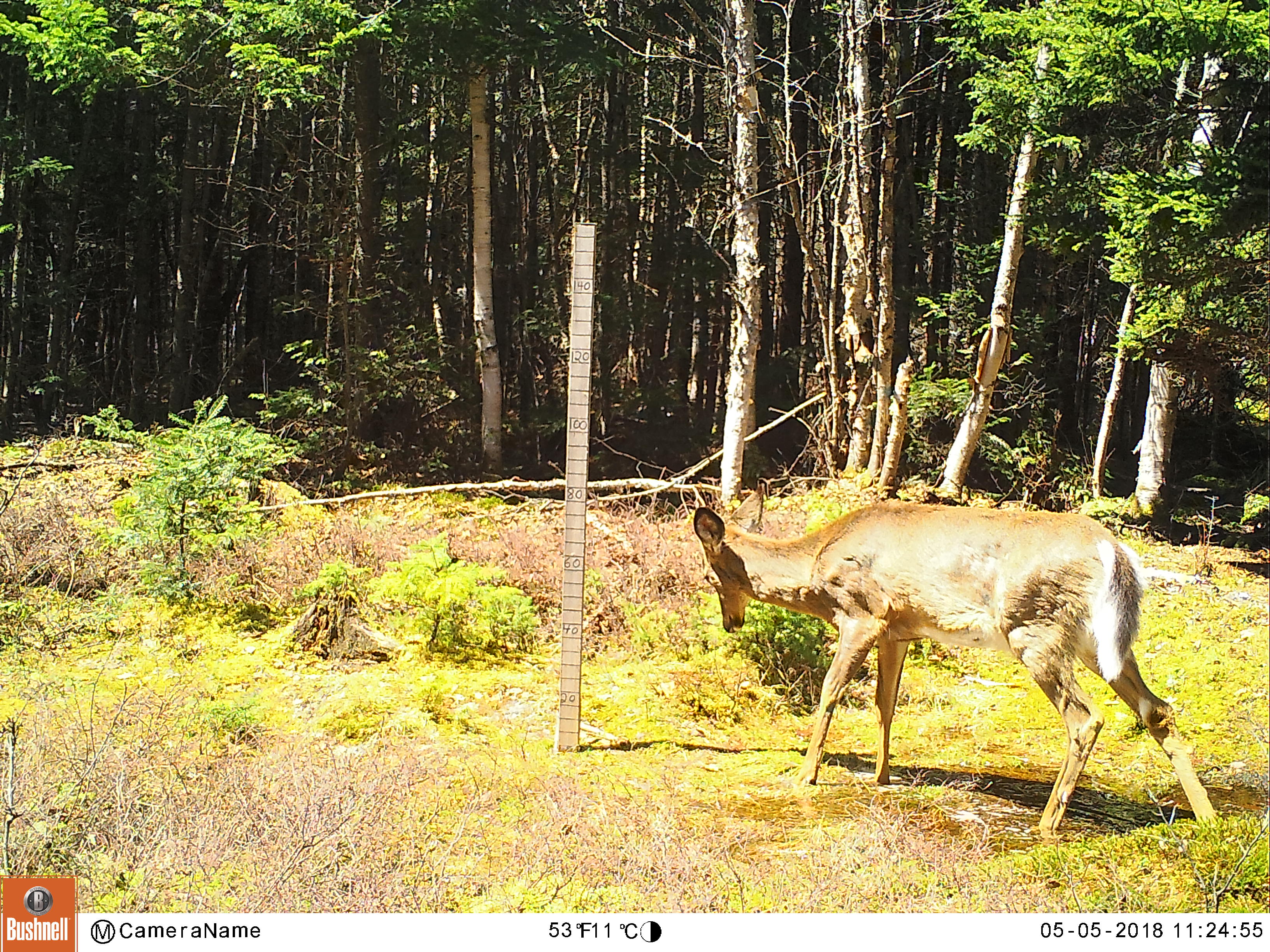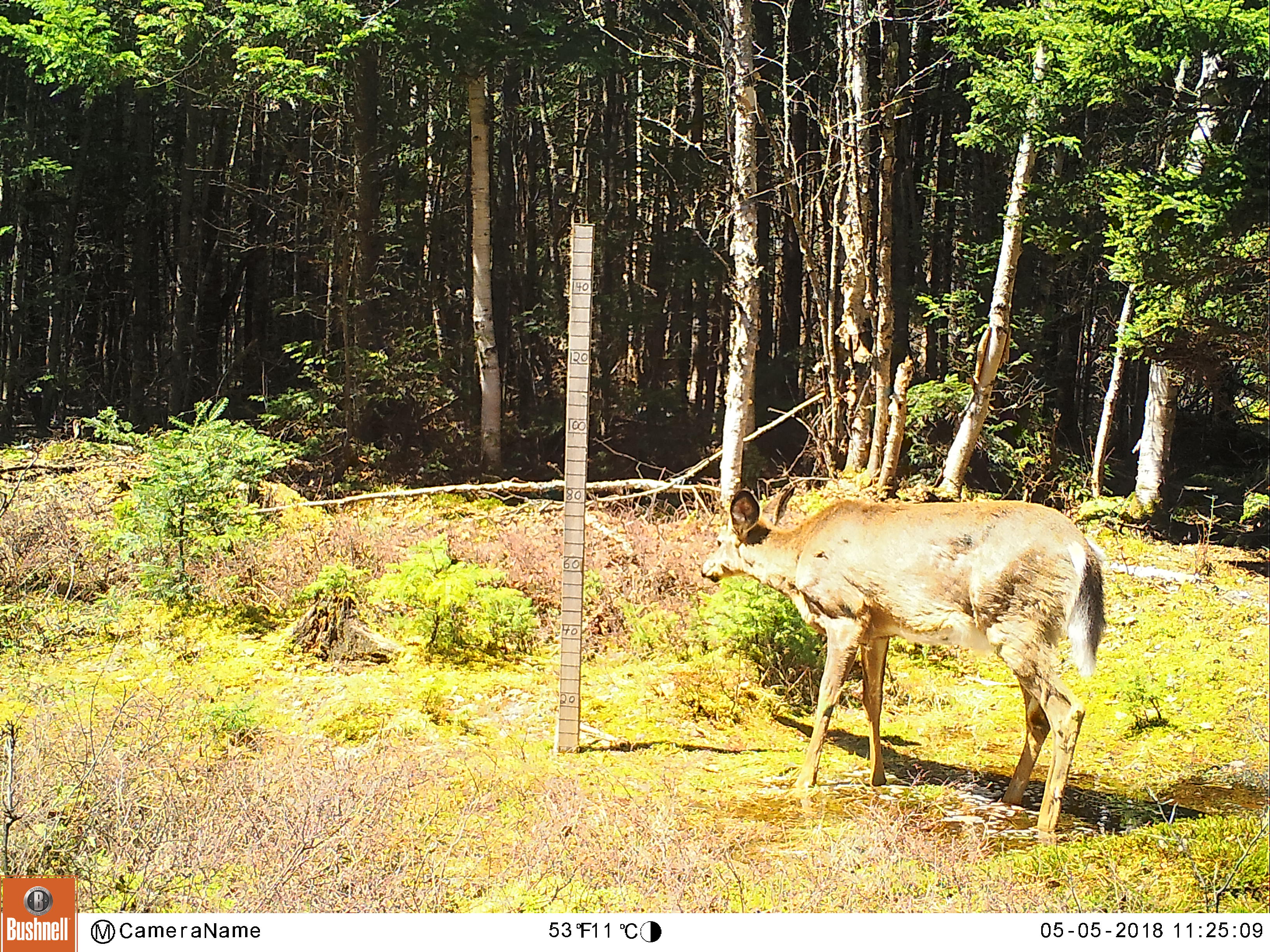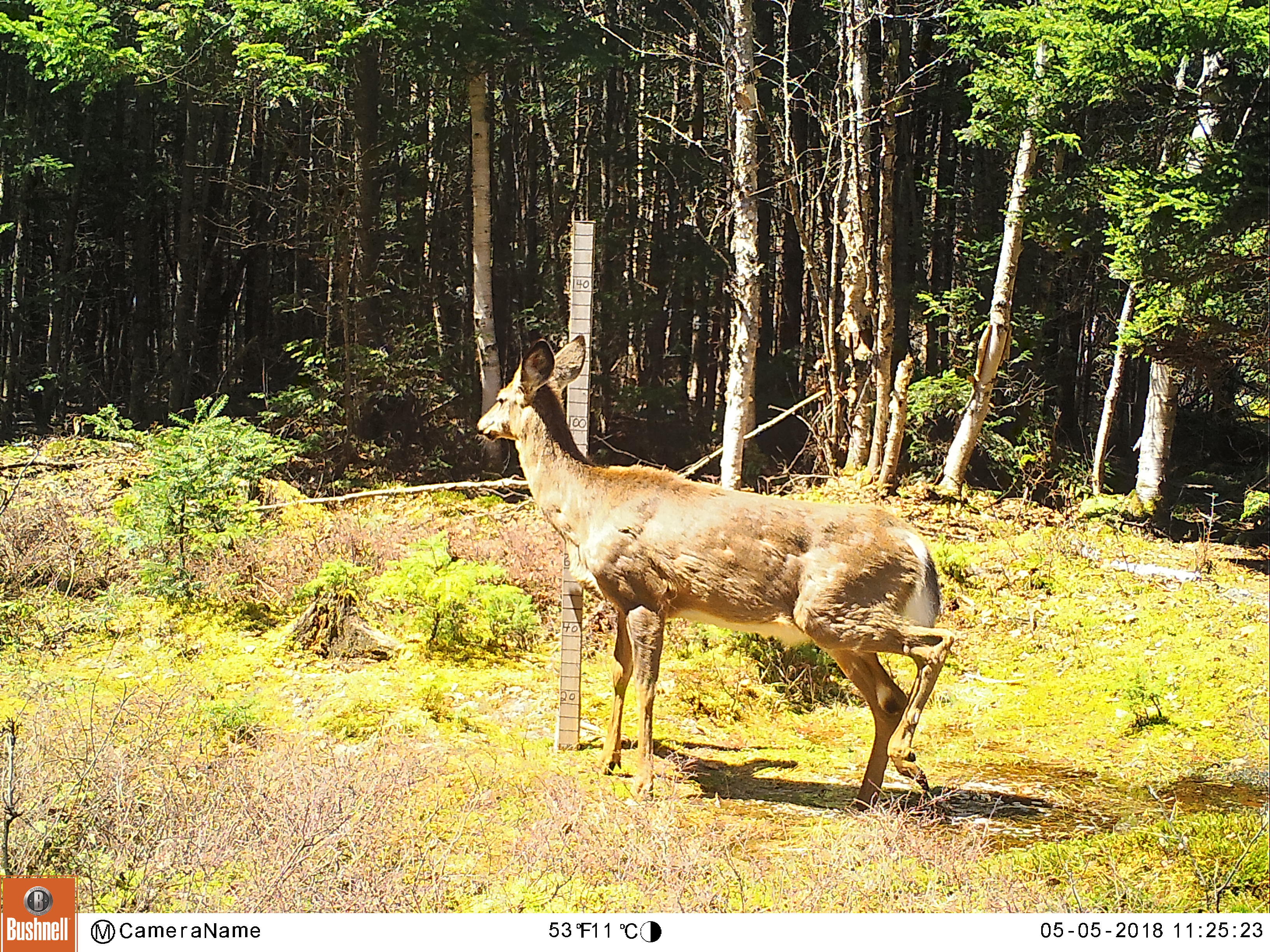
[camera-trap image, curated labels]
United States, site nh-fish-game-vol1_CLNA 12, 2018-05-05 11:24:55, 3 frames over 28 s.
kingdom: Animalia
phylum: Chordata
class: Mammalia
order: Artiodactyla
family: Cervidae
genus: Odocoileus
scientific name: Odocoileus virginianus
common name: white-tailed deer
White-tailed deer (Odocoileus virginianus).